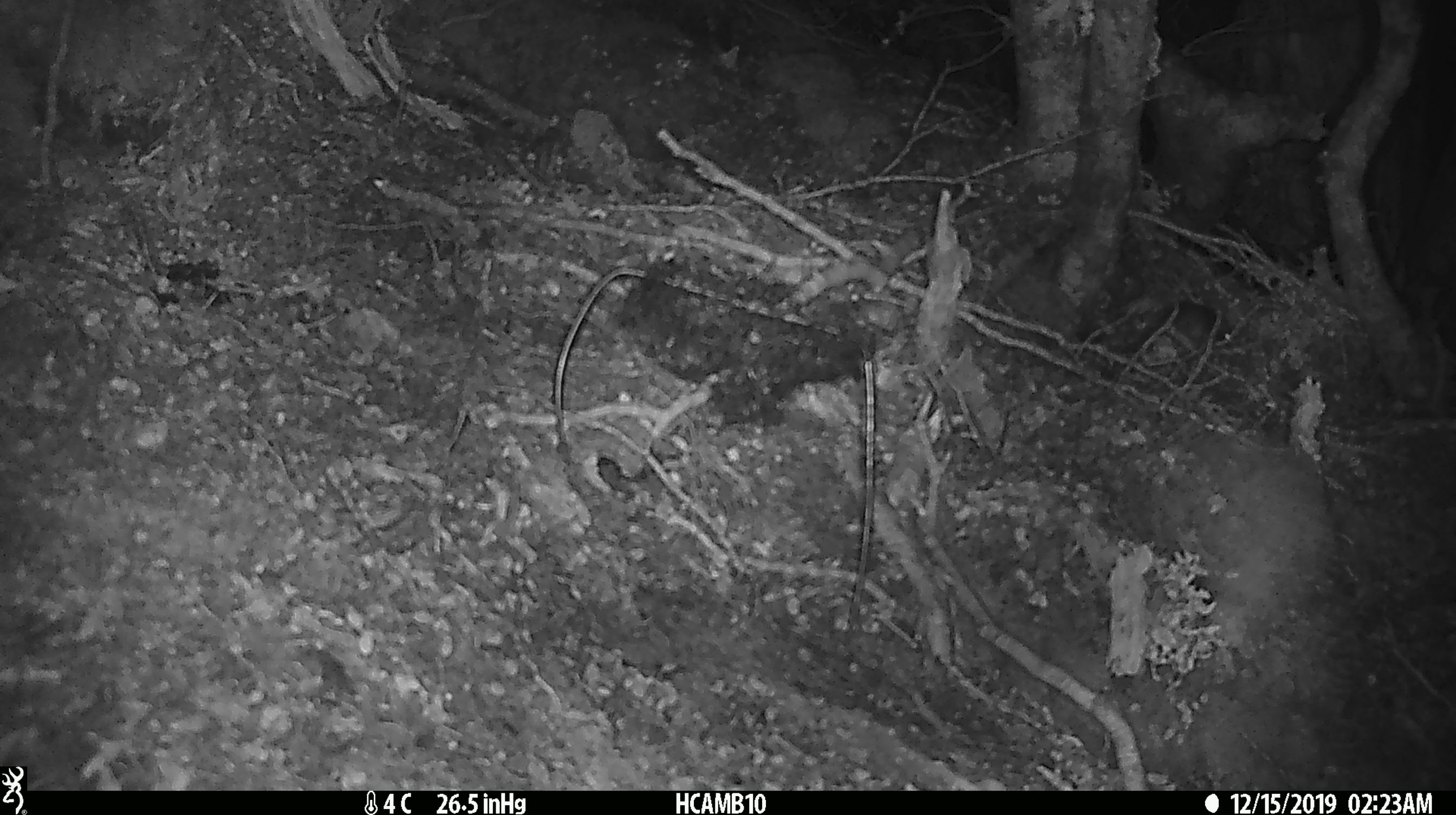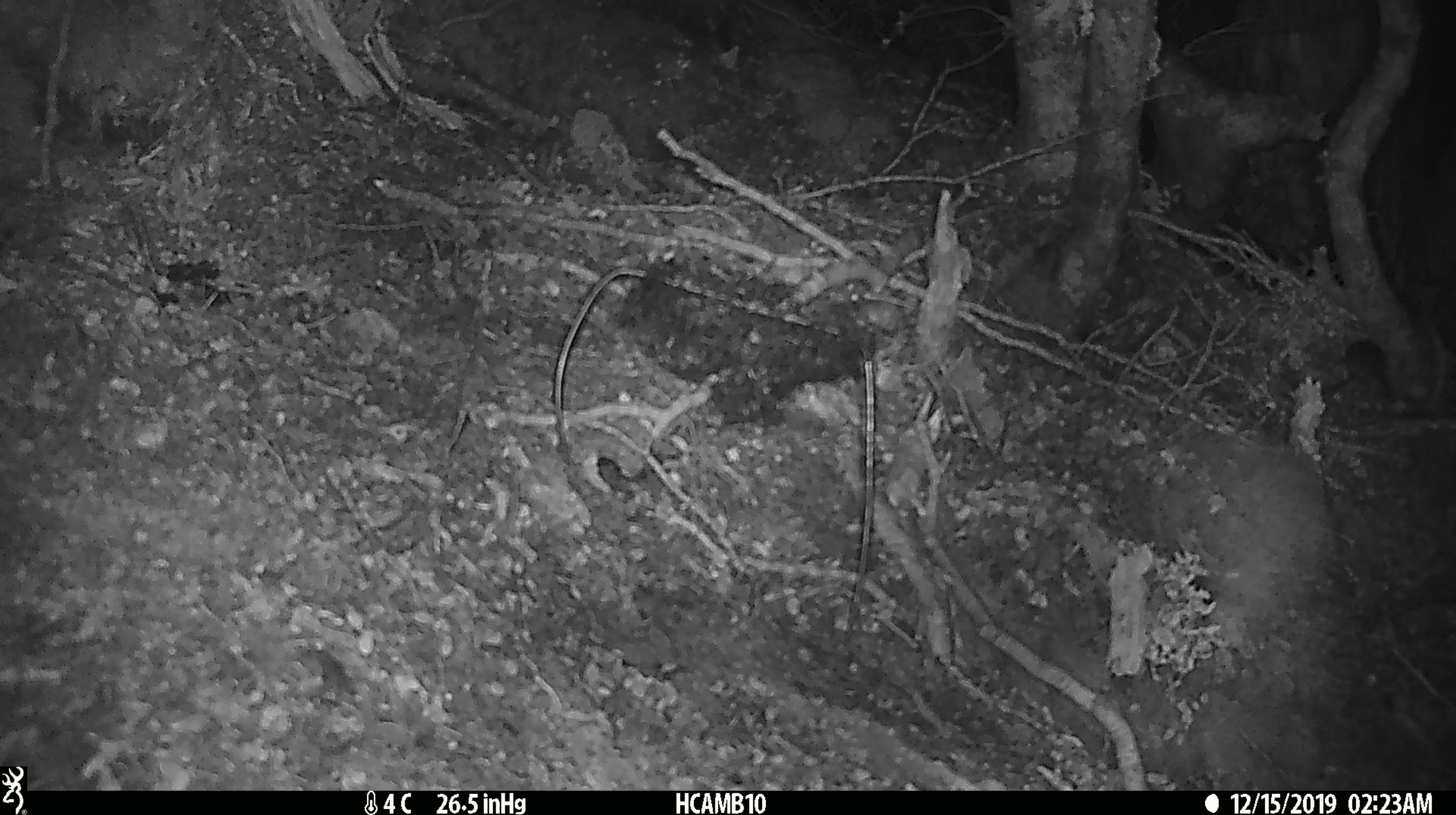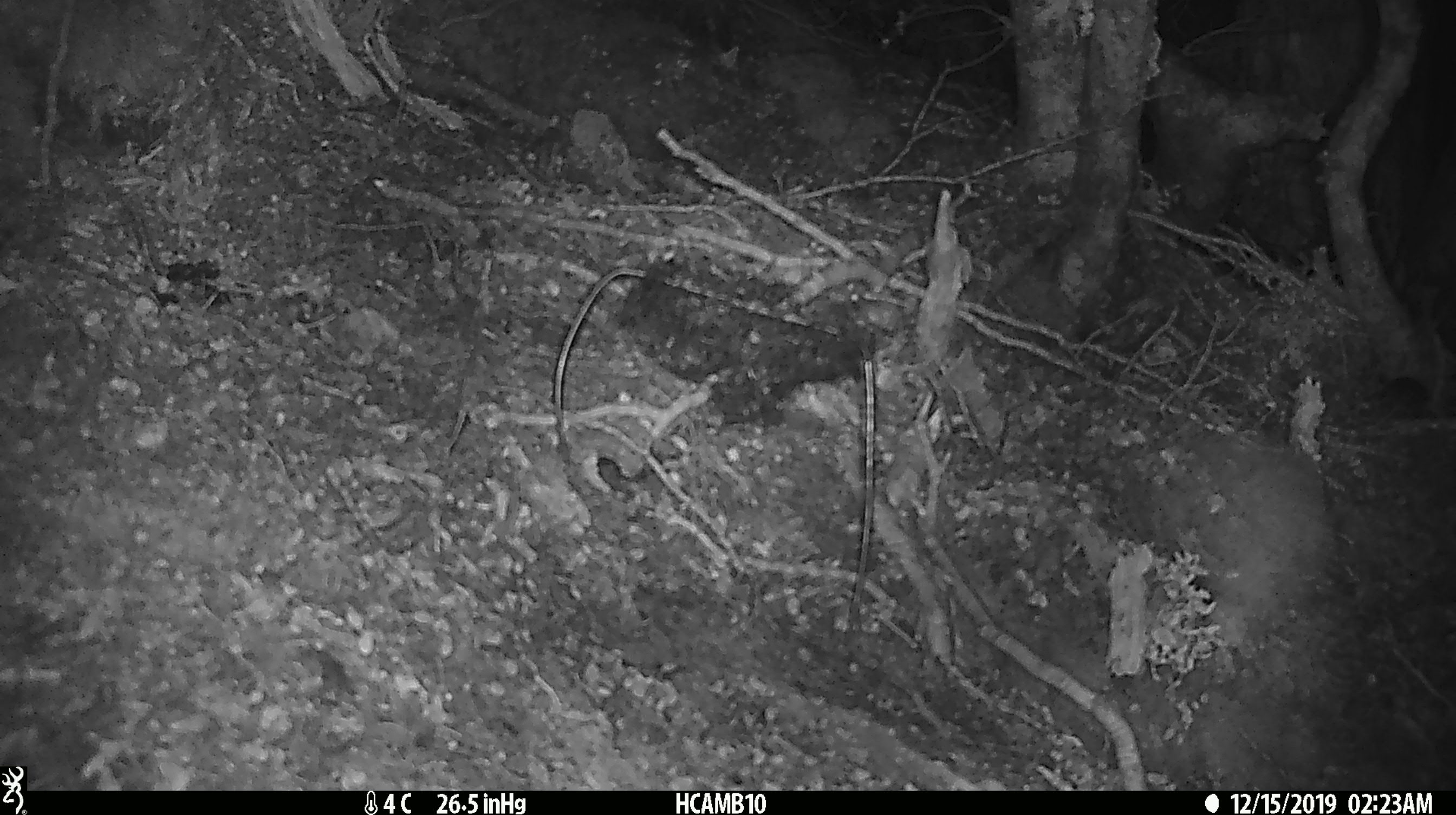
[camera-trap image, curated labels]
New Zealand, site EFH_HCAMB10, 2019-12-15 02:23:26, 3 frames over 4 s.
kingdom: Animalia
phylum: Chordata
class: Mammalia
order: Rodentia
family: Muridae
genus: Mus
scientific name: Mus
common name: mouse